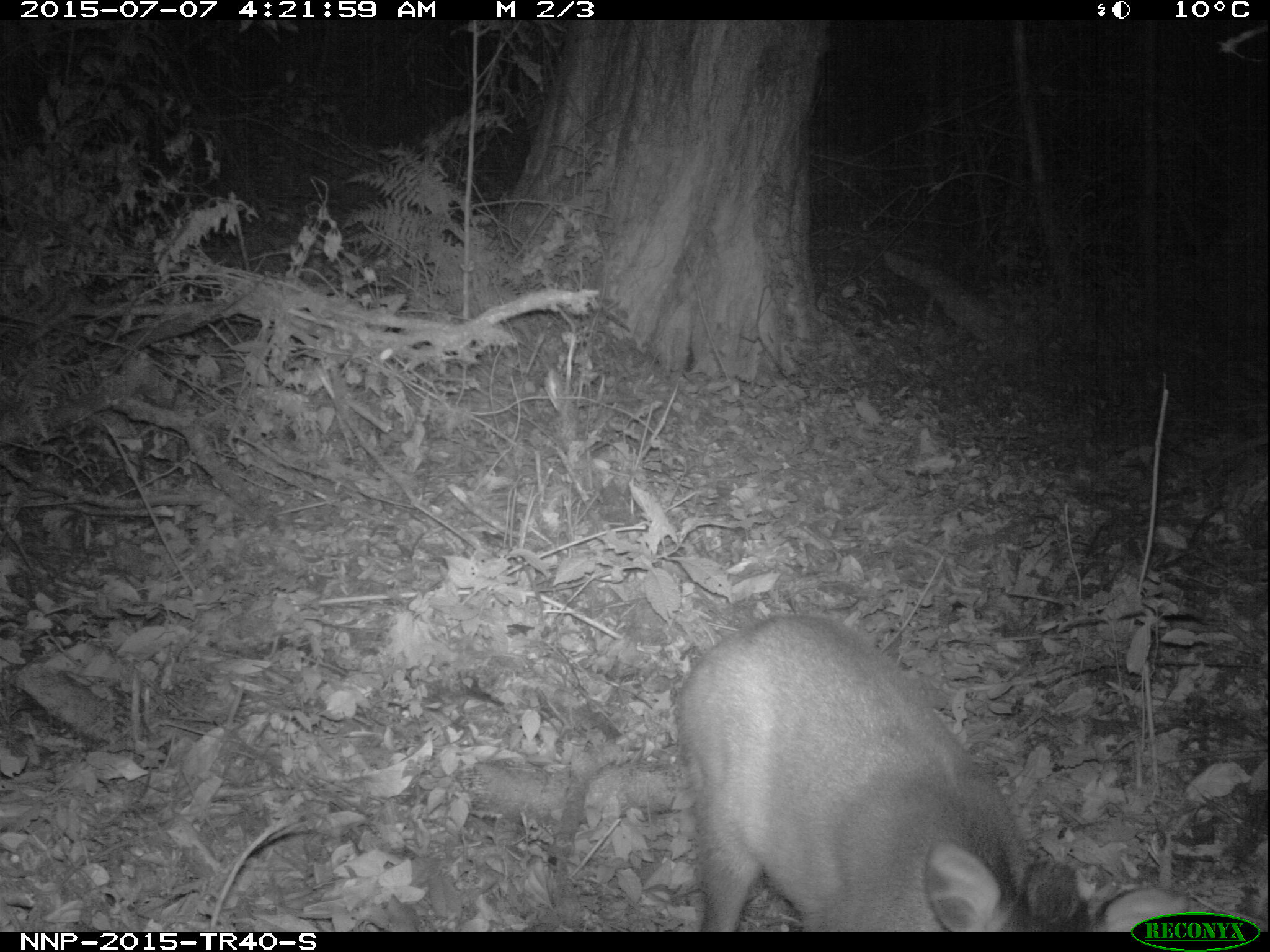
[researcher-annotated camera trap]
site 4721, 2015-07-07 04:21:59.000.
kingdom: Animalia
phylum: Chordata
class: Mammalia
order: Artiodactyla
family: Bovidae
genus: Cephalophus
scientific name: Cephalophus nigrifrons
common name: black-fronted duiker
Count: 1.